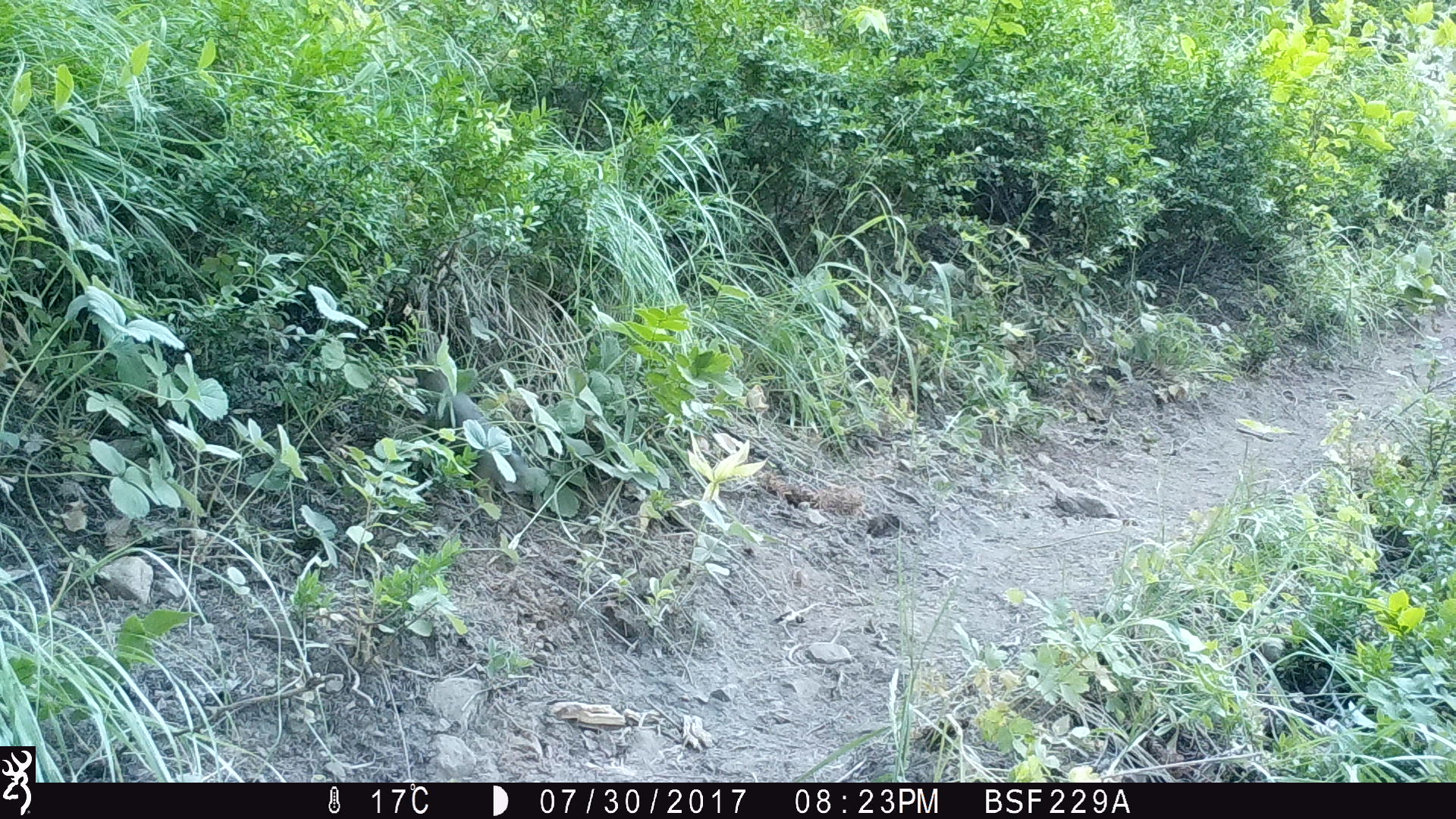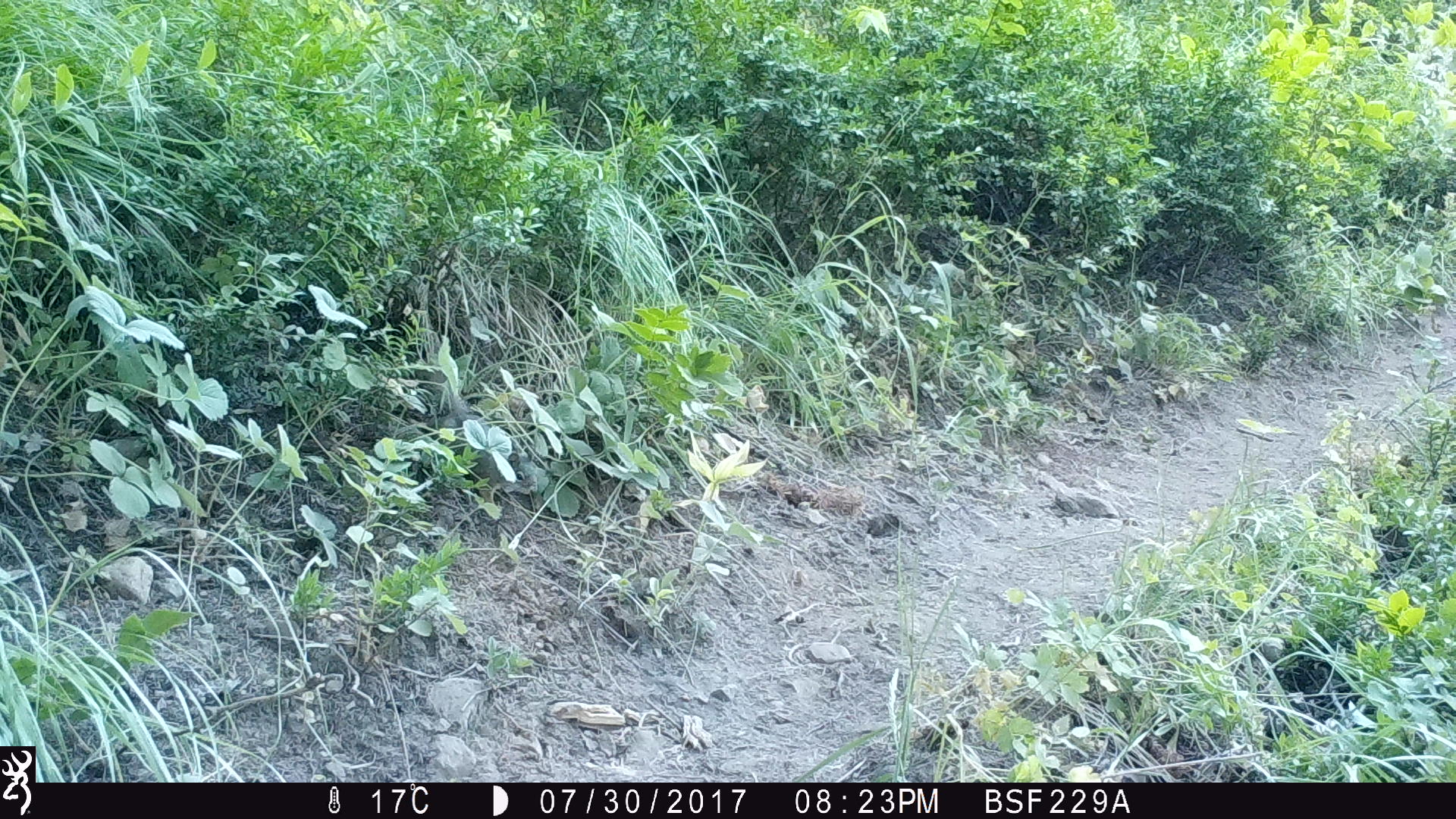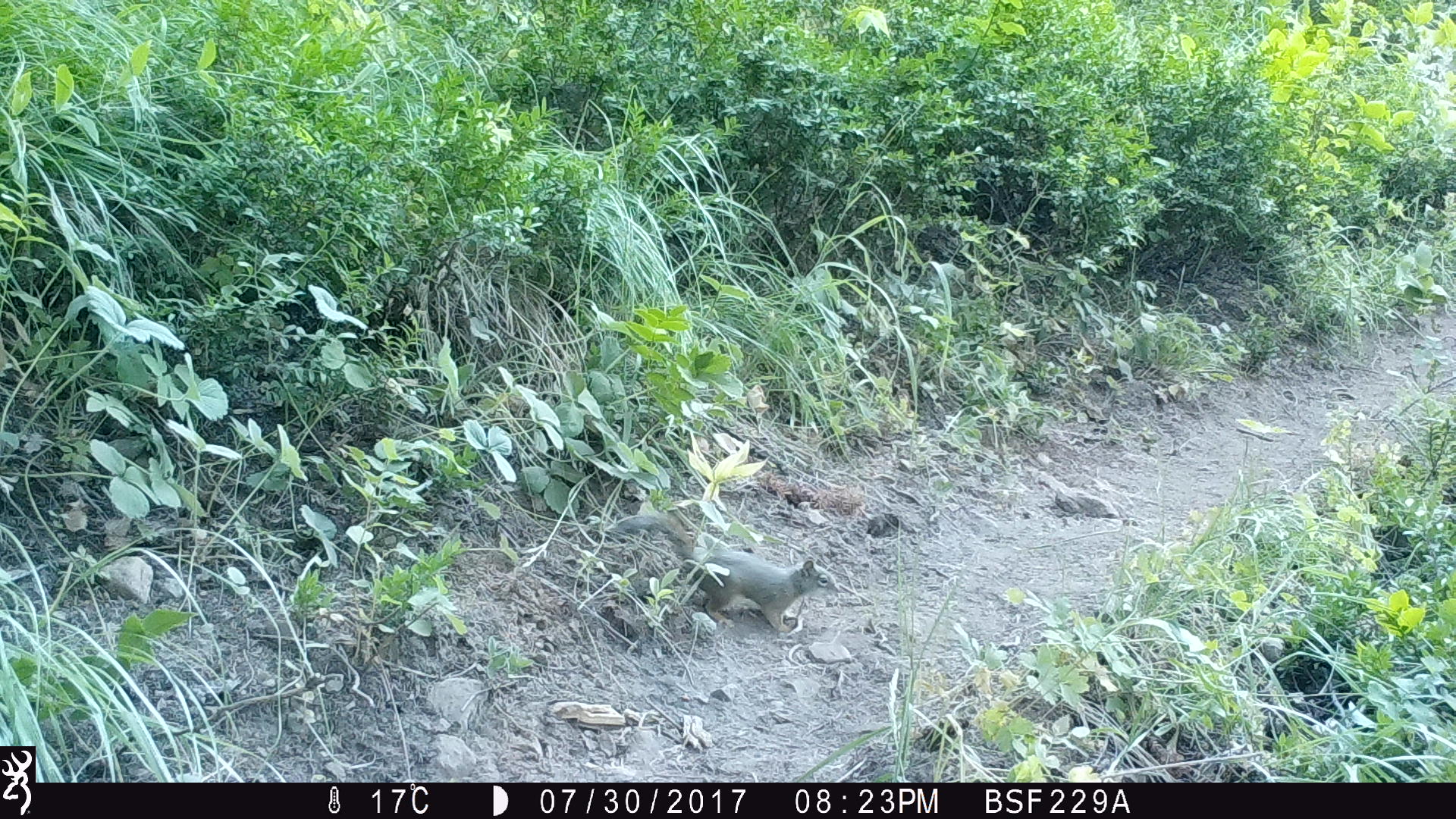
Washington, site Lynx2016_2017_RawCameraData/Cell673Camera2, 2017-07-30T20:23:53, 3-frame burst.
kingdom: Animalia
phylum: Chordata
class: Mammalia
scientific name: Mammalia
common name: small mammal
Small mammal (Mammalia). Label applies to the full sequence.